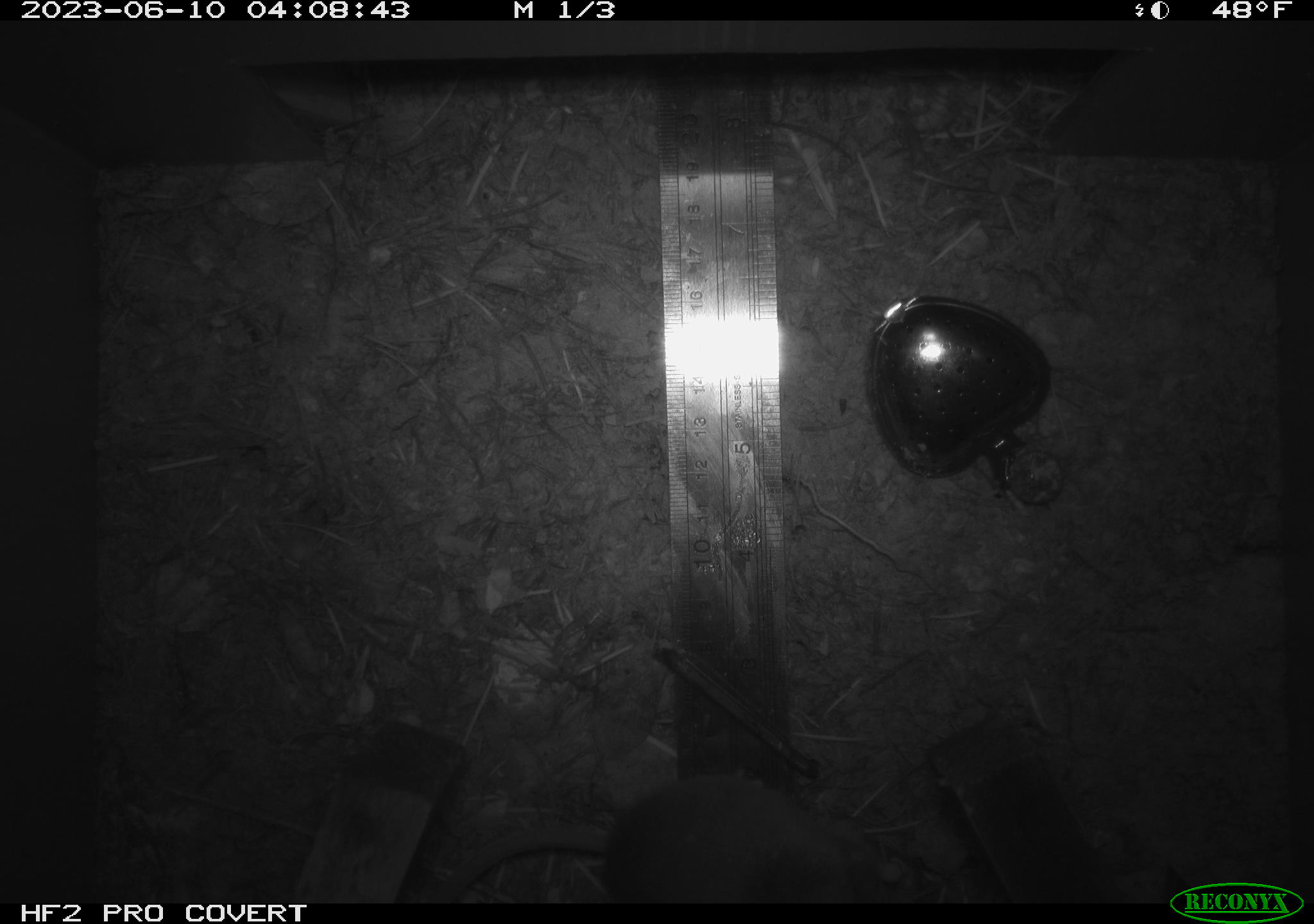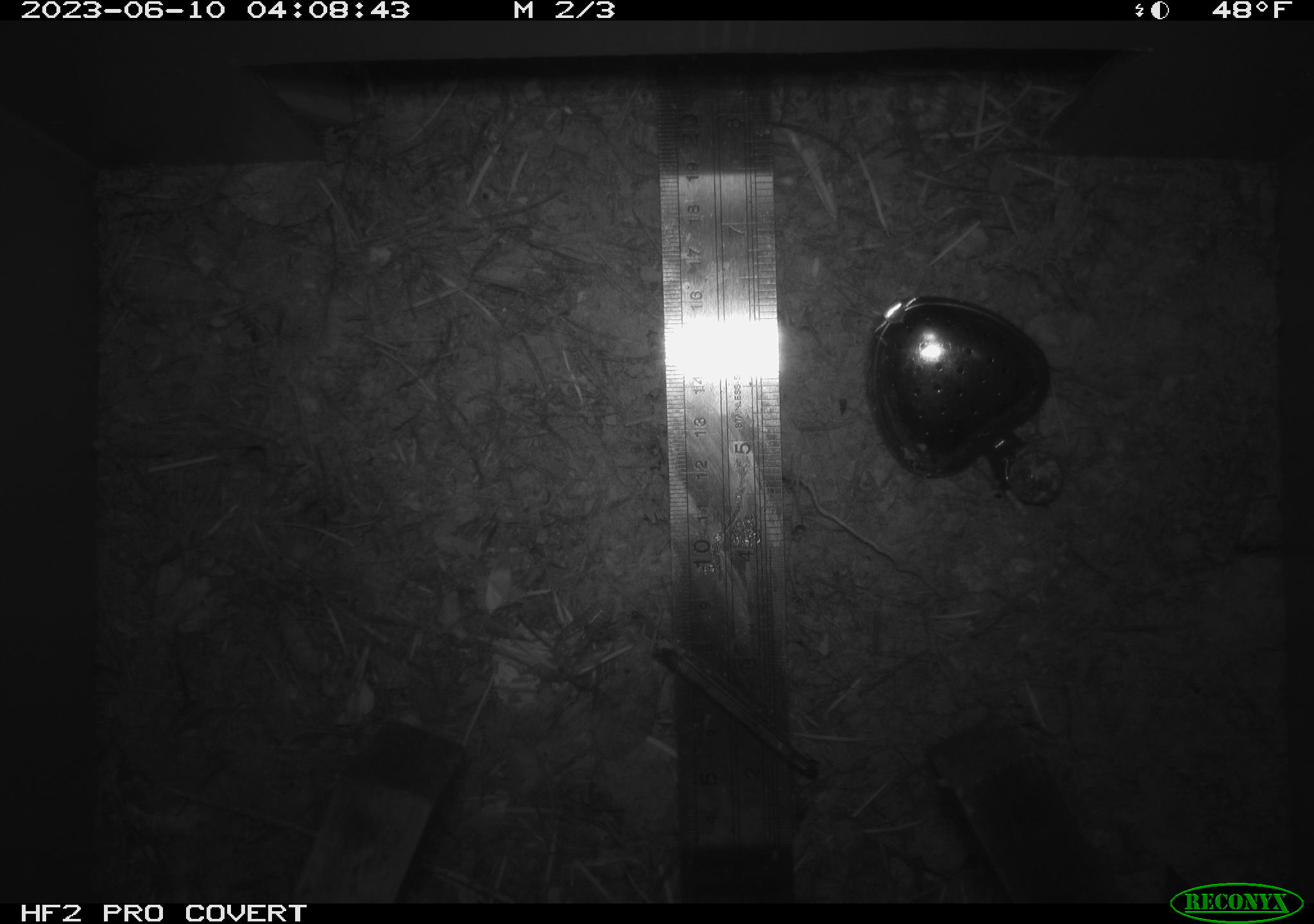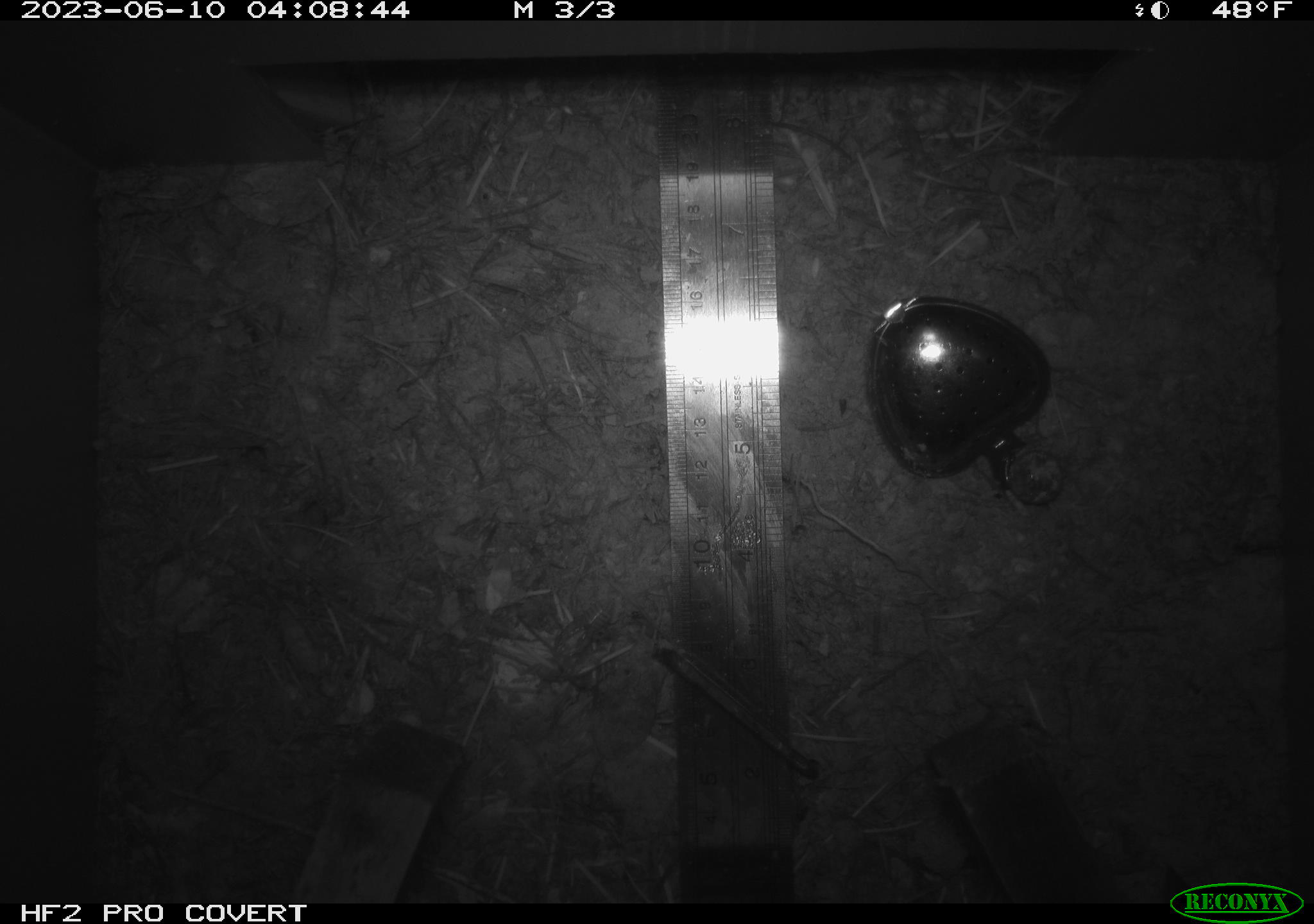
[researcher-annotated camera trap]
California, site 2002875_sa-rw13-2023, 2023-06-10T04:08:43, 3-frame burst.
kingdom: Animalia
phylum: Chordata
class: Mammalia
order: Rodentia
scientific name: Rodentia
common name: mouse species